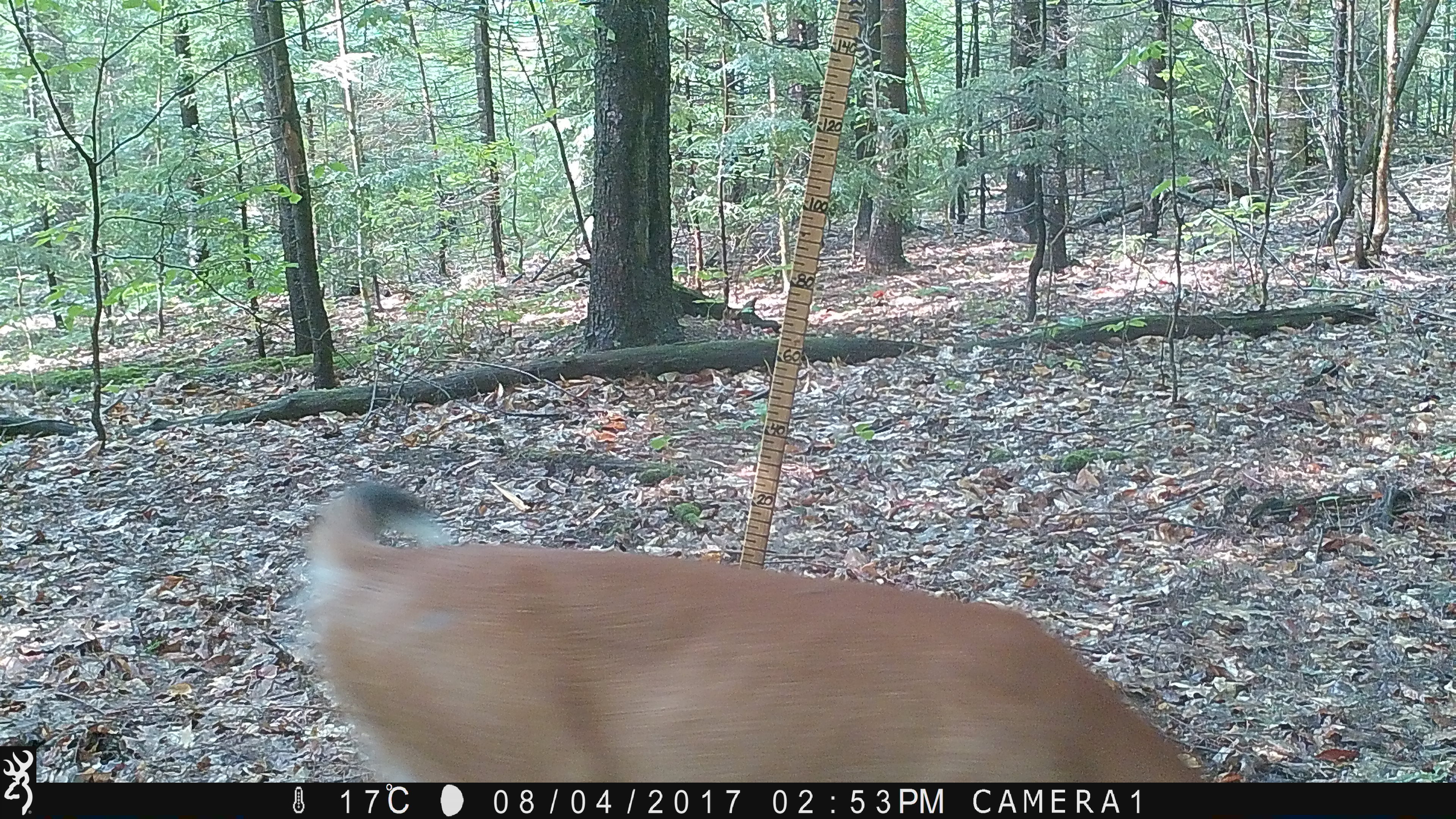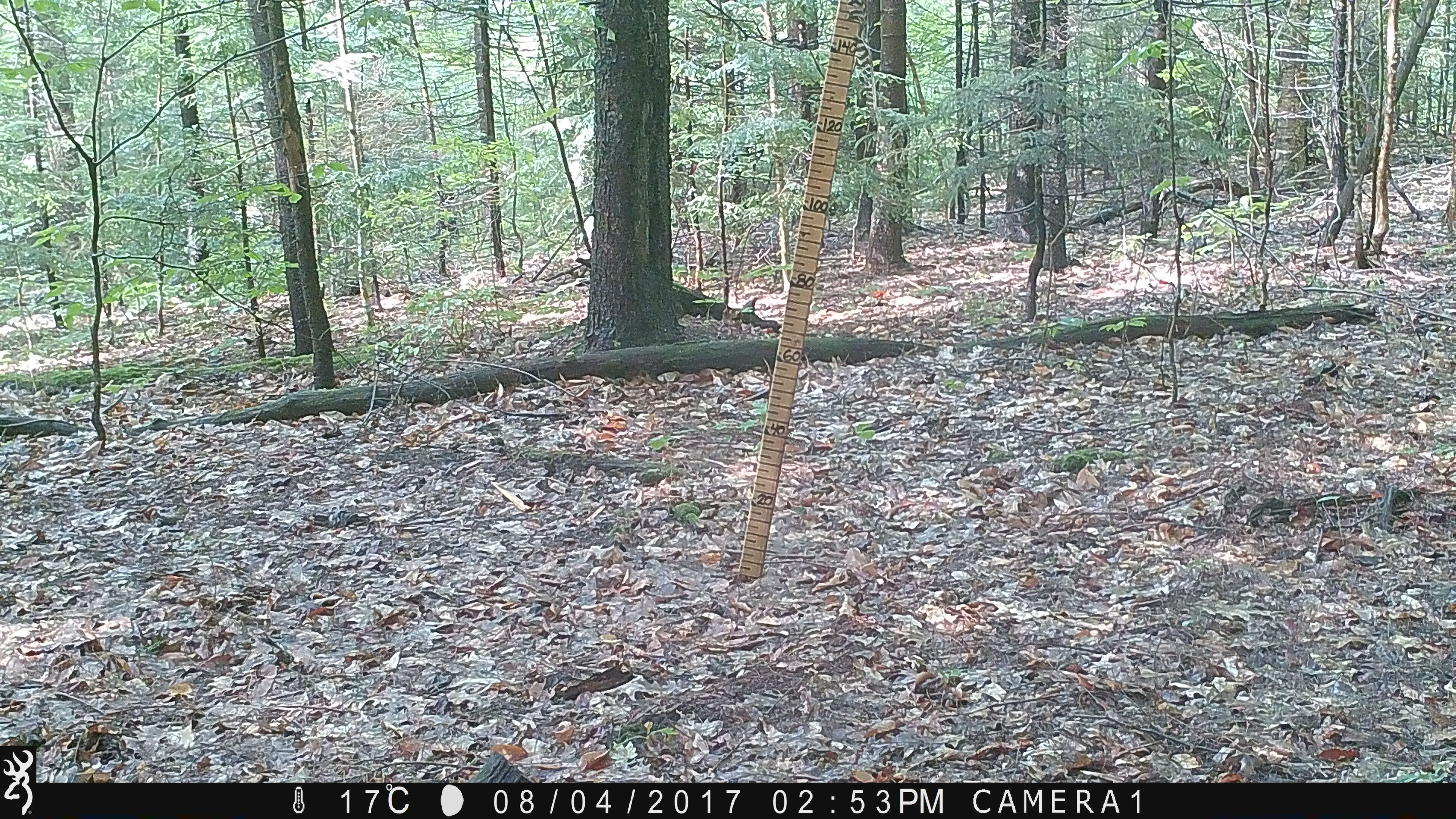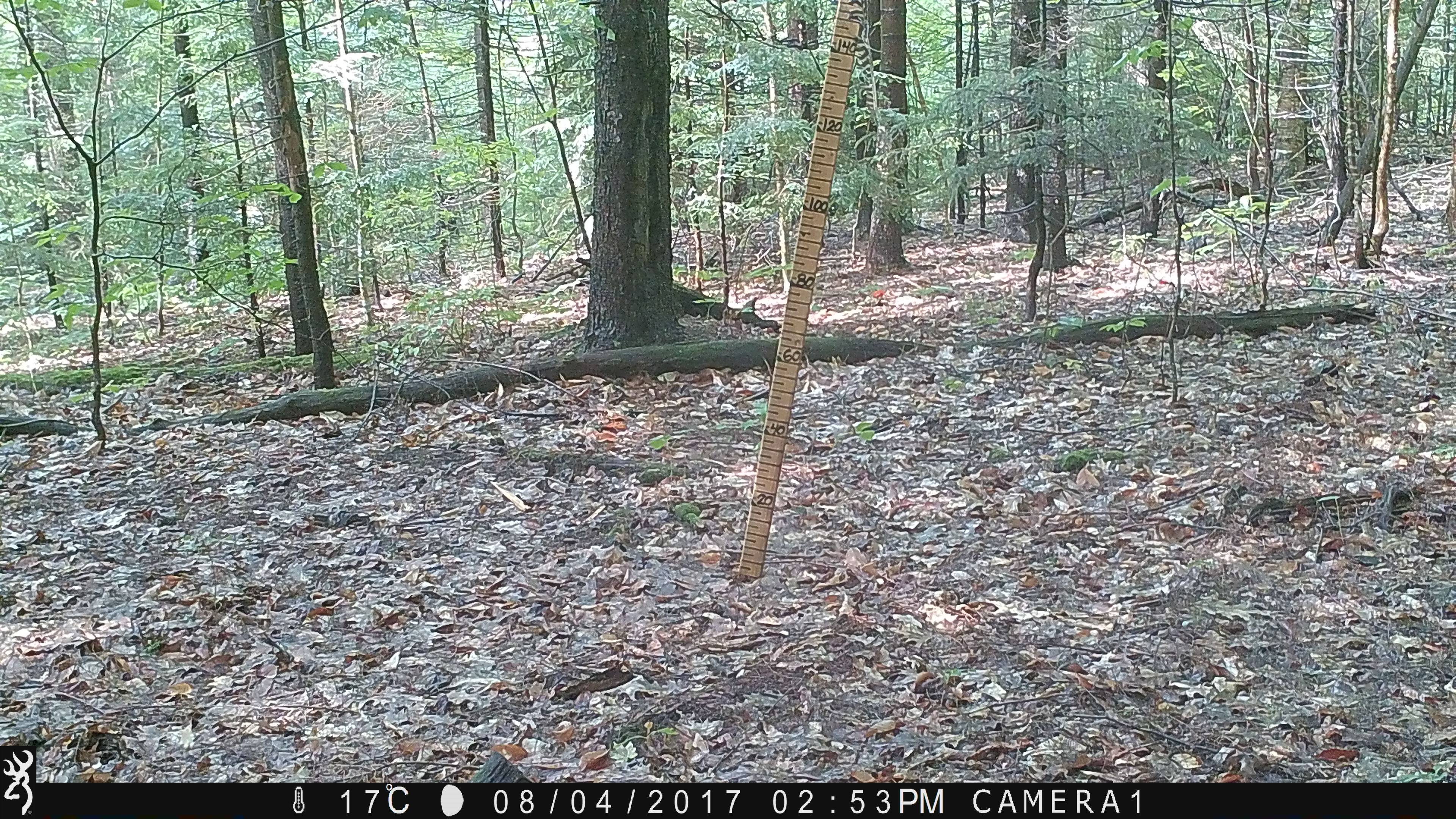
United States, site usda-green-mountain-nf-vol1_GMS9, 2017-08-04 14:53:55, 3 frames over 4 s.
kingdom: Animalia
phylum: Chordata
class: Mammalia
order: Artiodactyla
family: Cervidae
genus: Odocoileus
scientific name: Odocoileus virginianus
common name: white-tailed deer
White-tailed deer (Odocoileus virginianus).